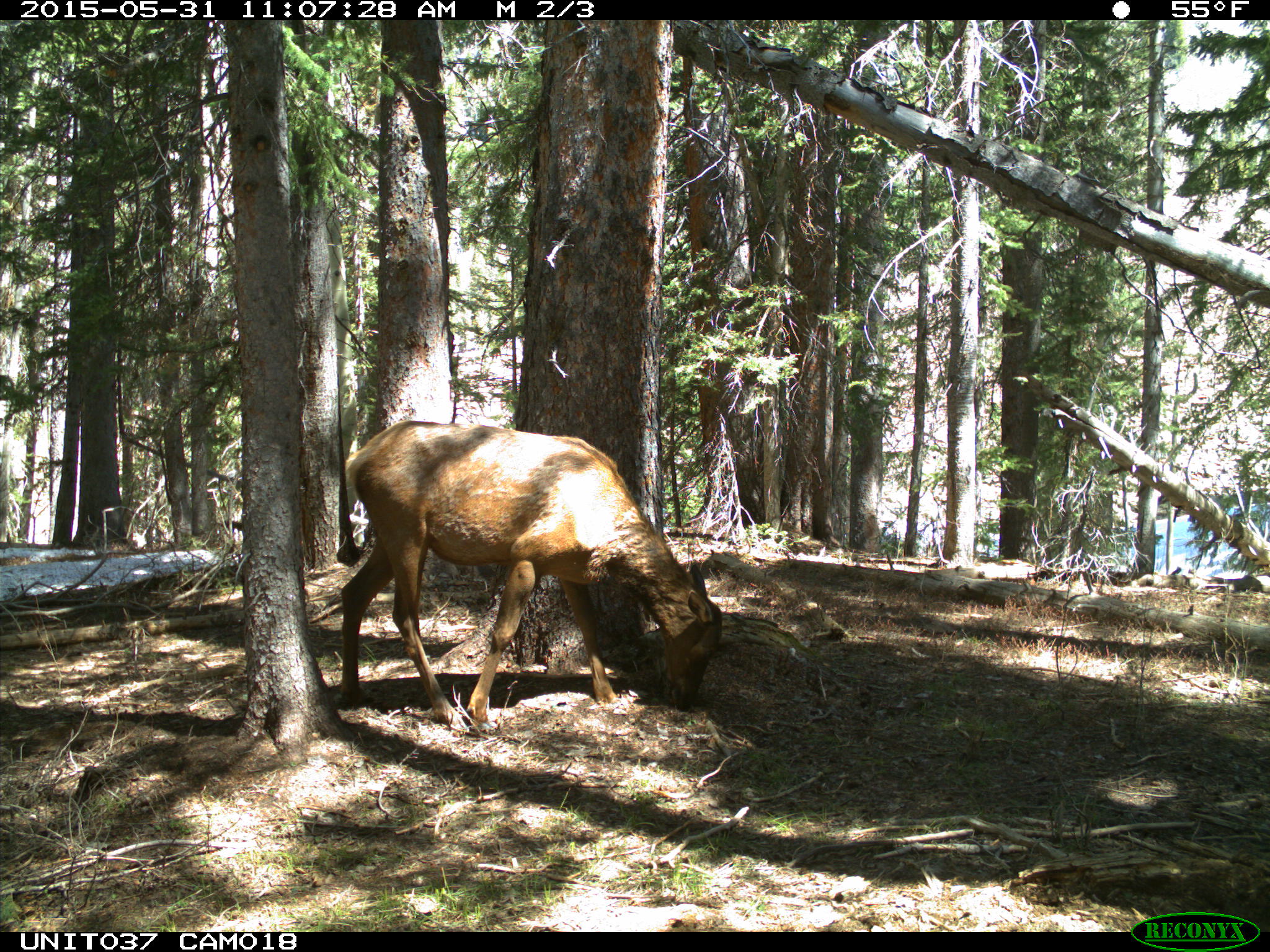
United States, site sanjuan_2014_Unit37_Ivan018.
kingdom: Animalia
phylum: Chordata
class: Mammalia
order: Artiodactyla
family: Cervidae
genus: Cervus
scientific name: Cervus elaphus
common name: red deer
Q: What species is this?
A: Cervus elaphus (red deer).